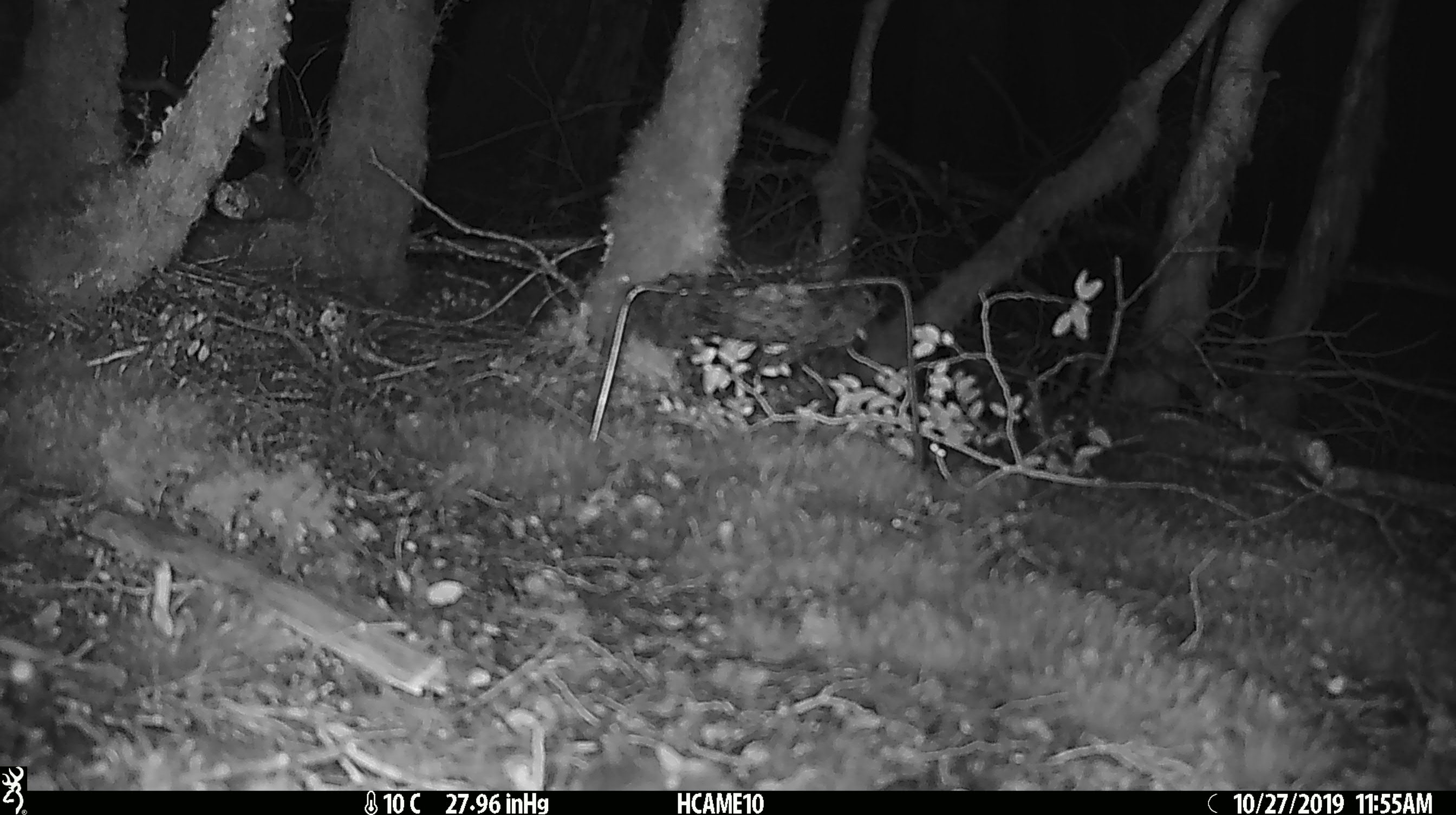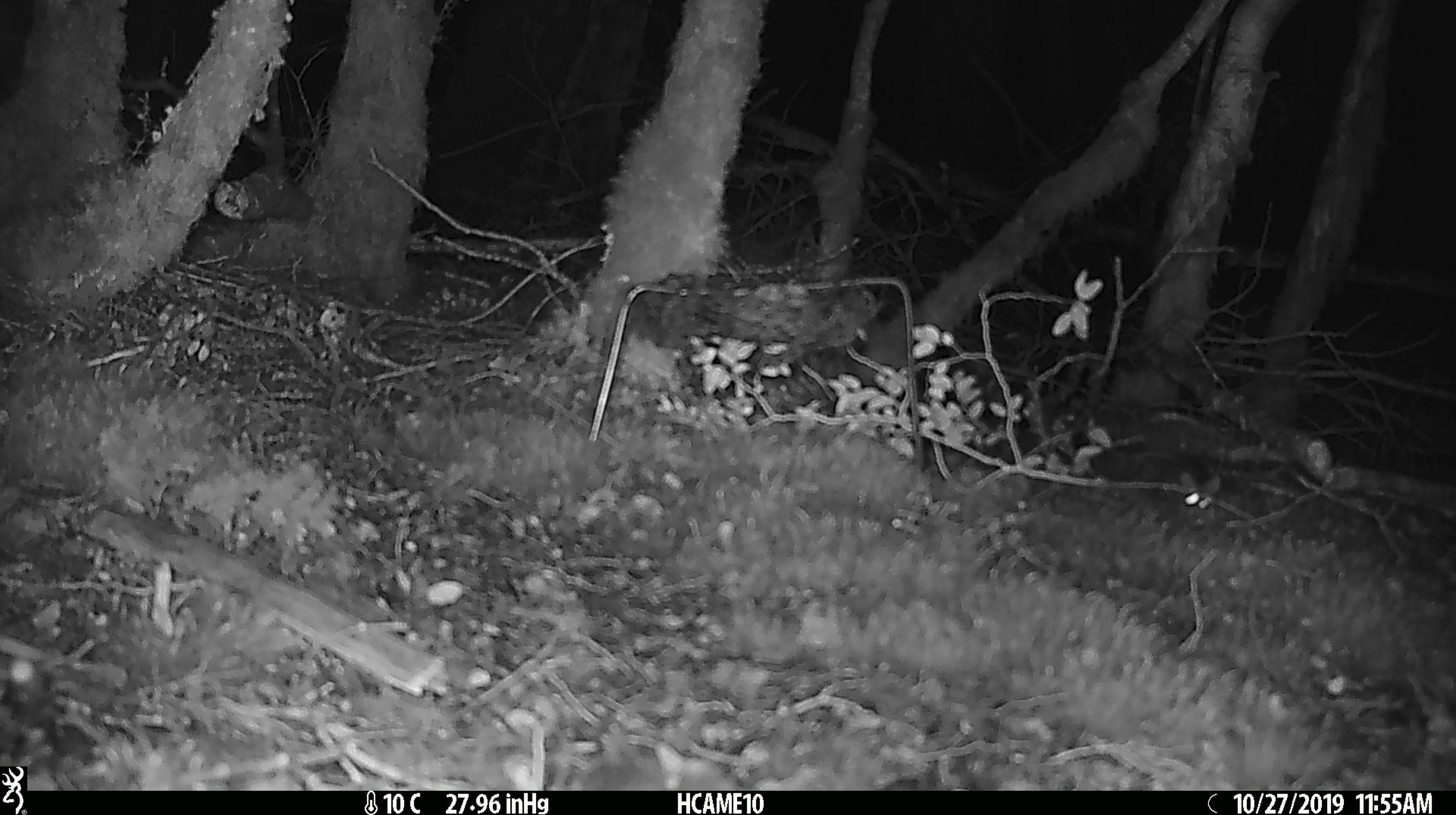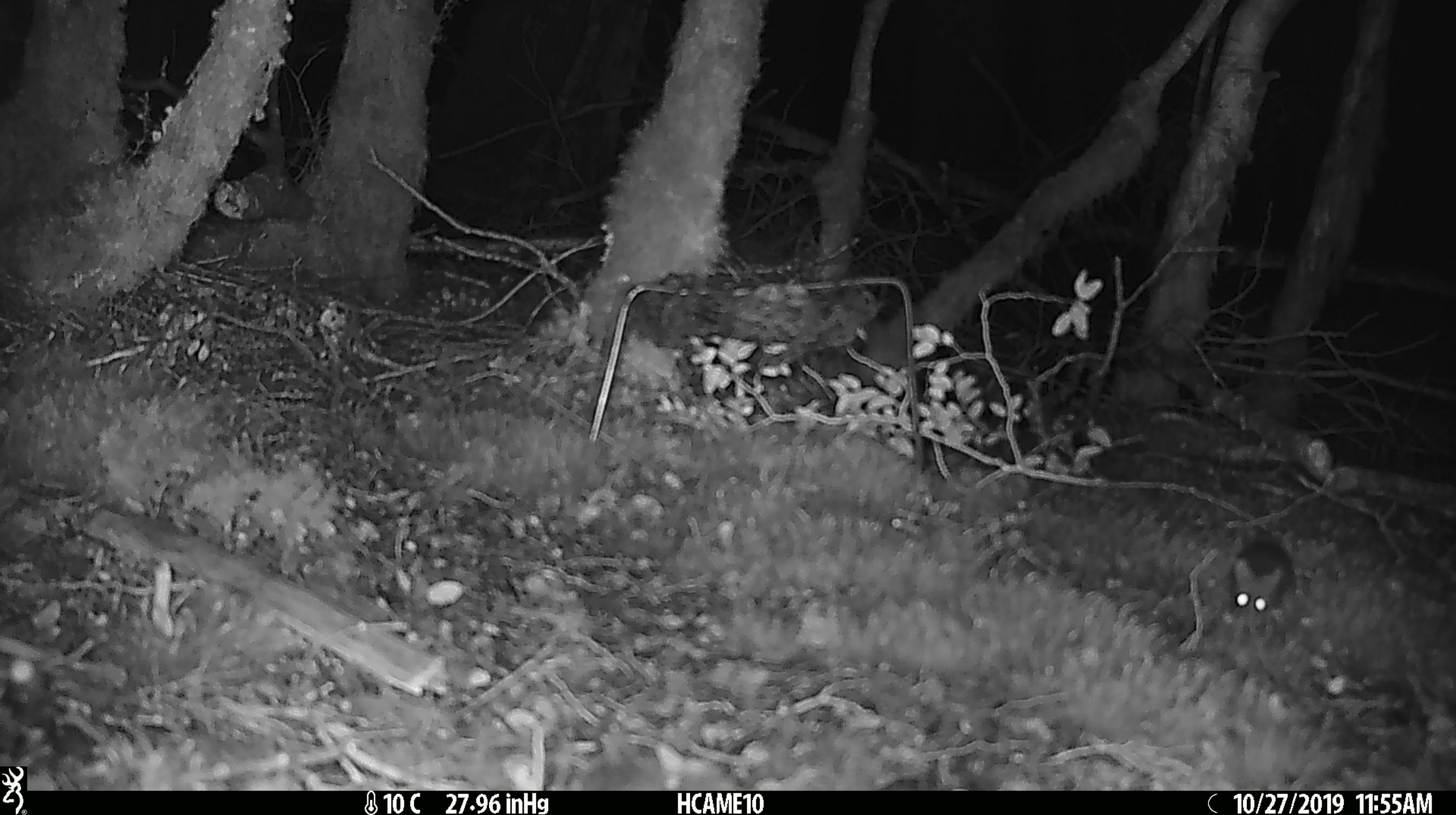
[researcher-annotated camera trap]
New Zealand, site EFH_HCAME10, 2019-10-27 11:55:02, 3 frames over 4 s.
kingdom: Animalia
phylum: Chordata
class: Mammalia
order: Rodentia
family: Muridae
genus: Mus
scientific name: Mus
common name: mouse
Mouse (Mus).